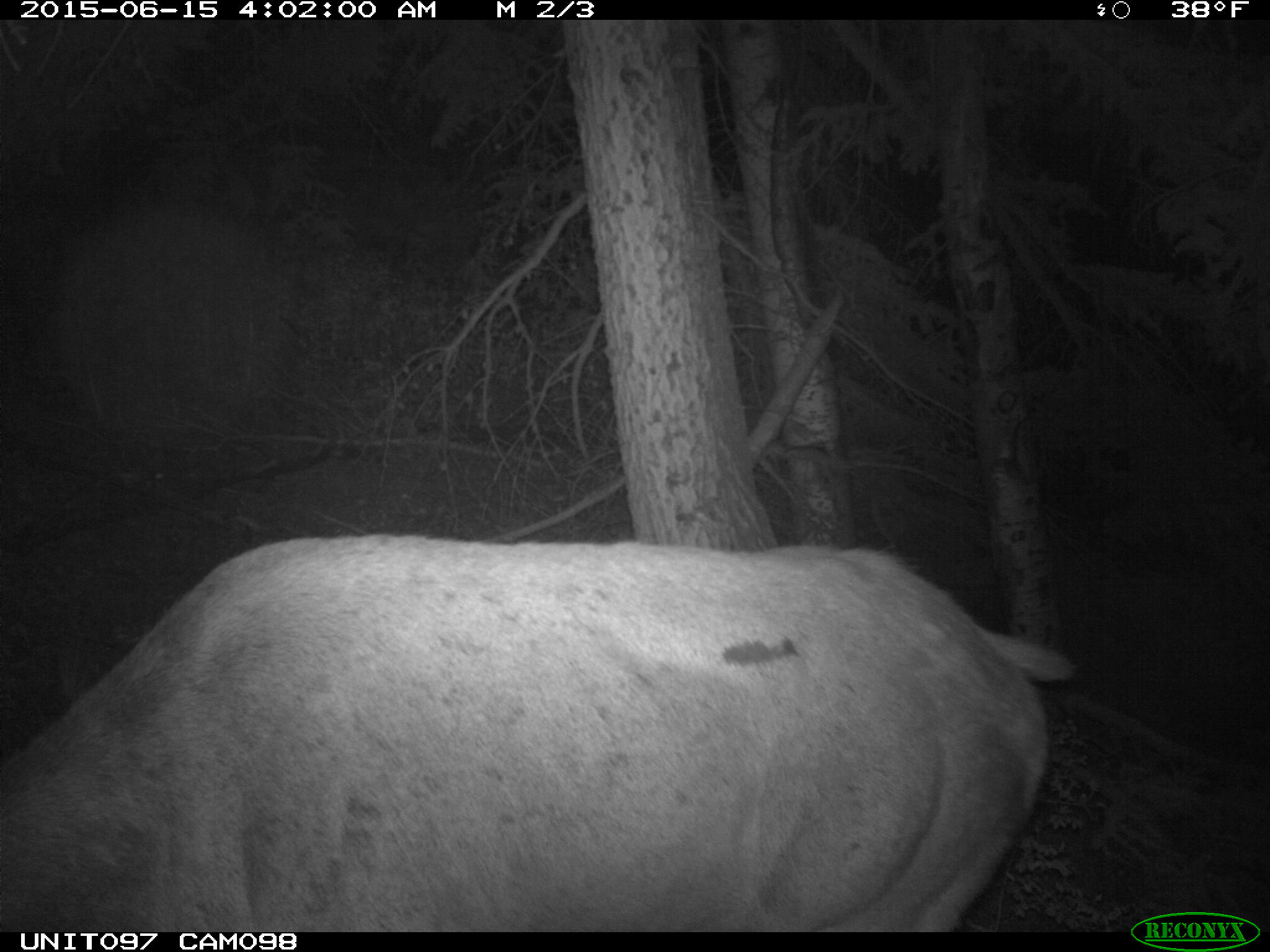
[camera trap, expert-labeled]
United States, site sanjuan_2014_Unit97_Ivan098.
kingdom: Animalia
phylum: Chordata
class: Mammalia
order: Artiodactyla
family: Cervidae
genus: Cervus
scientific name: Cervus elaphus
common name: red deer